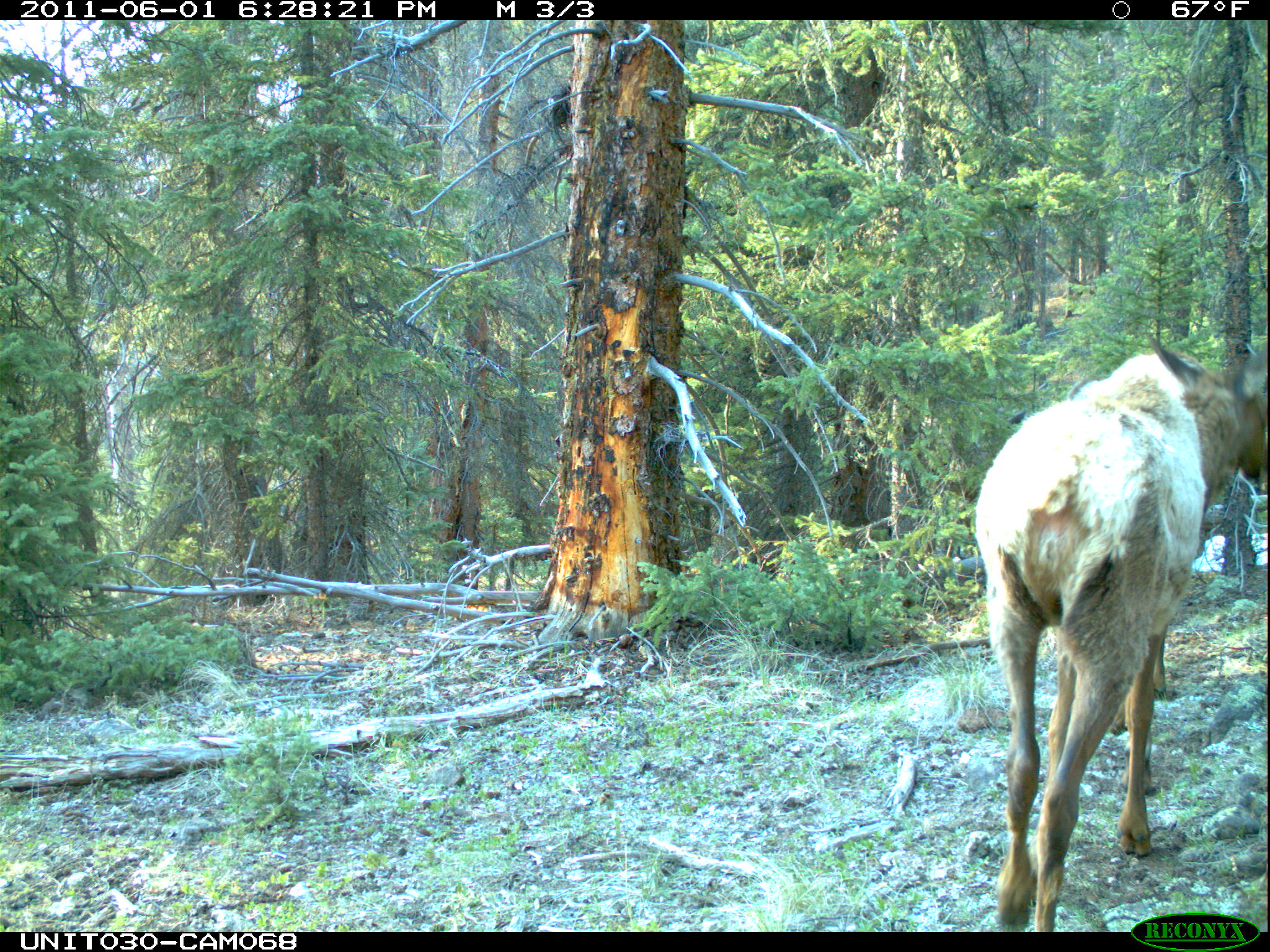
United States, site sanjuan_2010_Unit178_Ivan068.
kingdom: Animalia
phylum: Chordata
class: Mammalia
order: Artiodactyla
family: Cervidae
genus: Cervus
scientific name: Cervus elaphus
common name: red deer